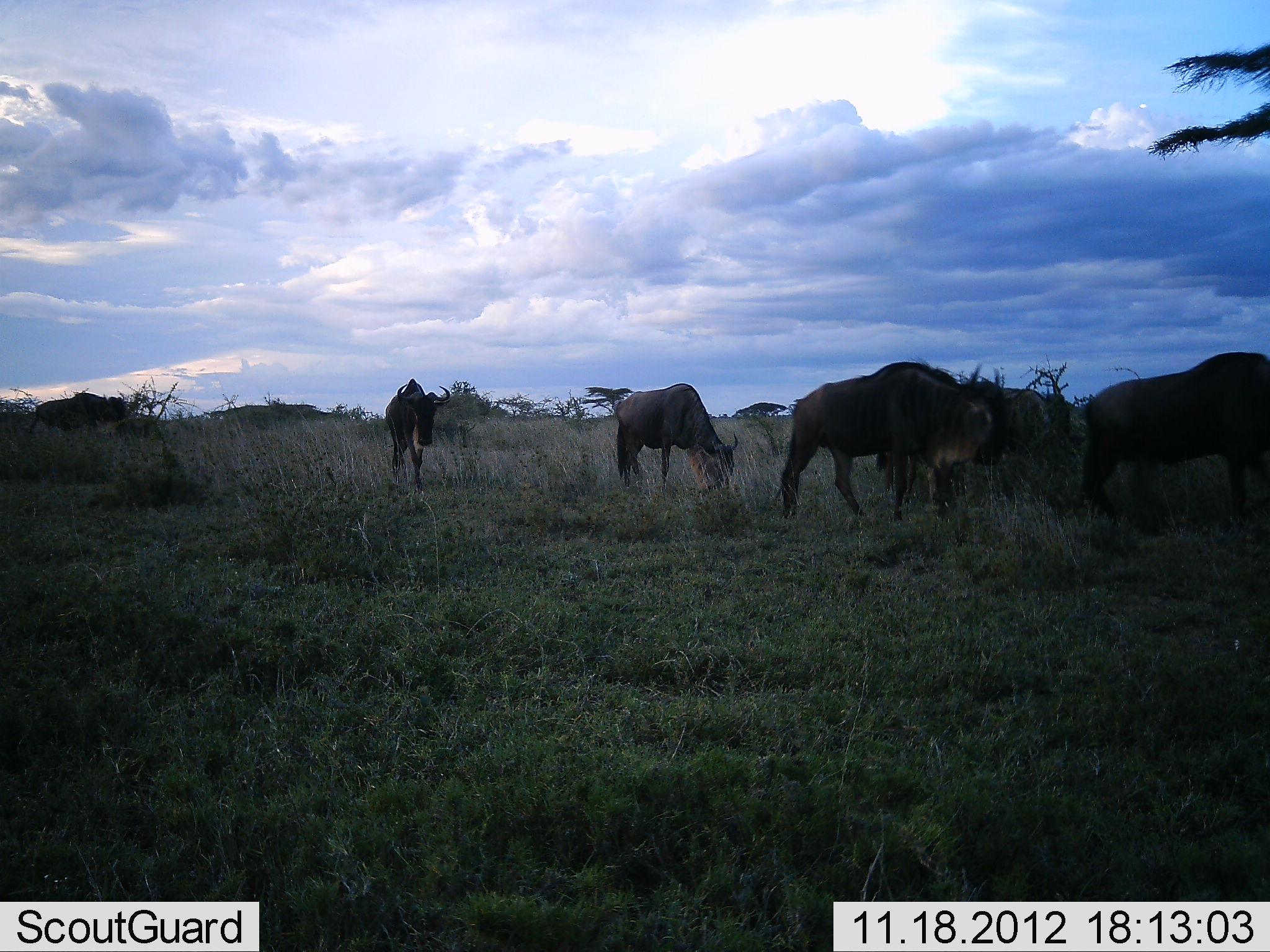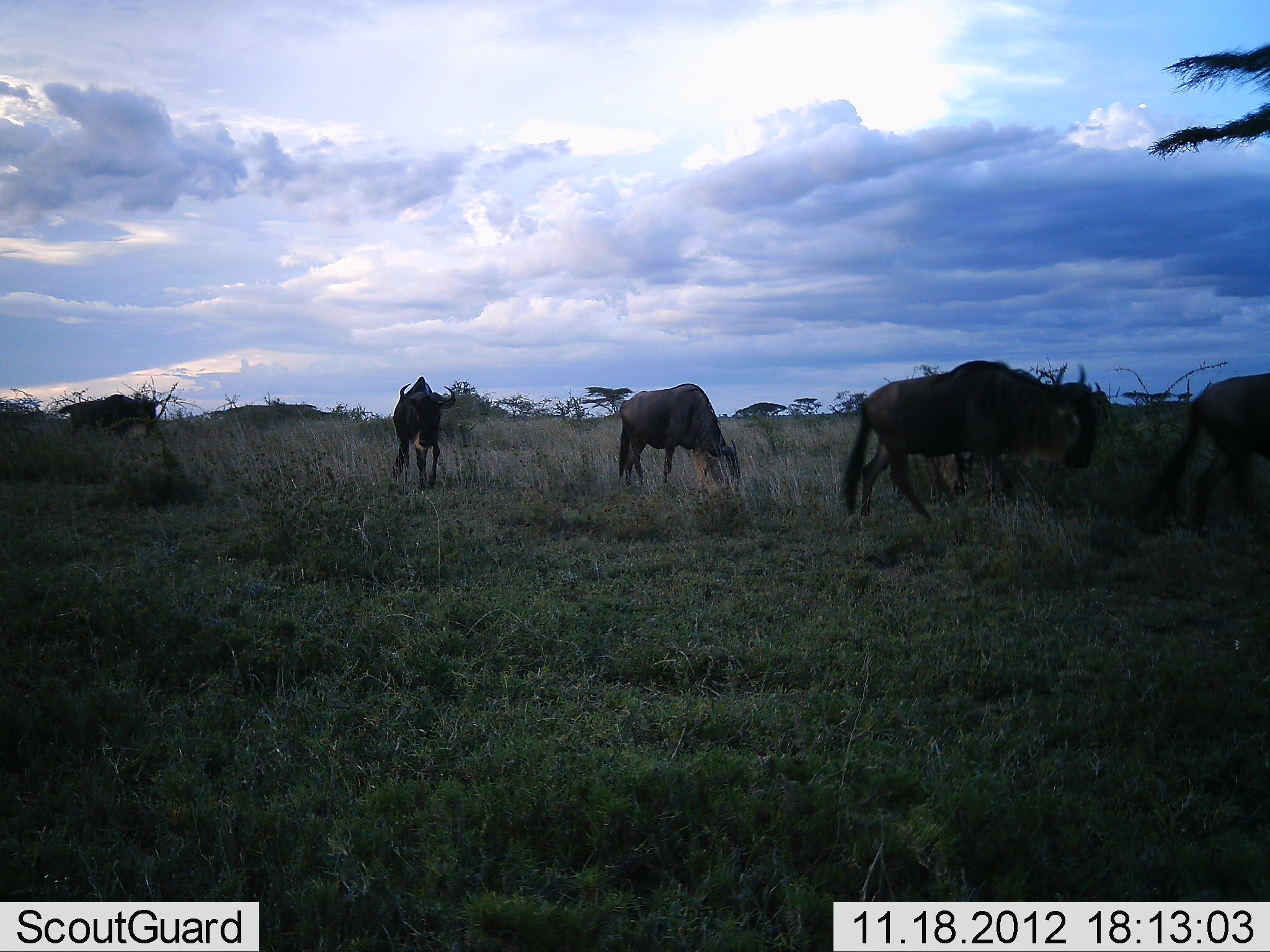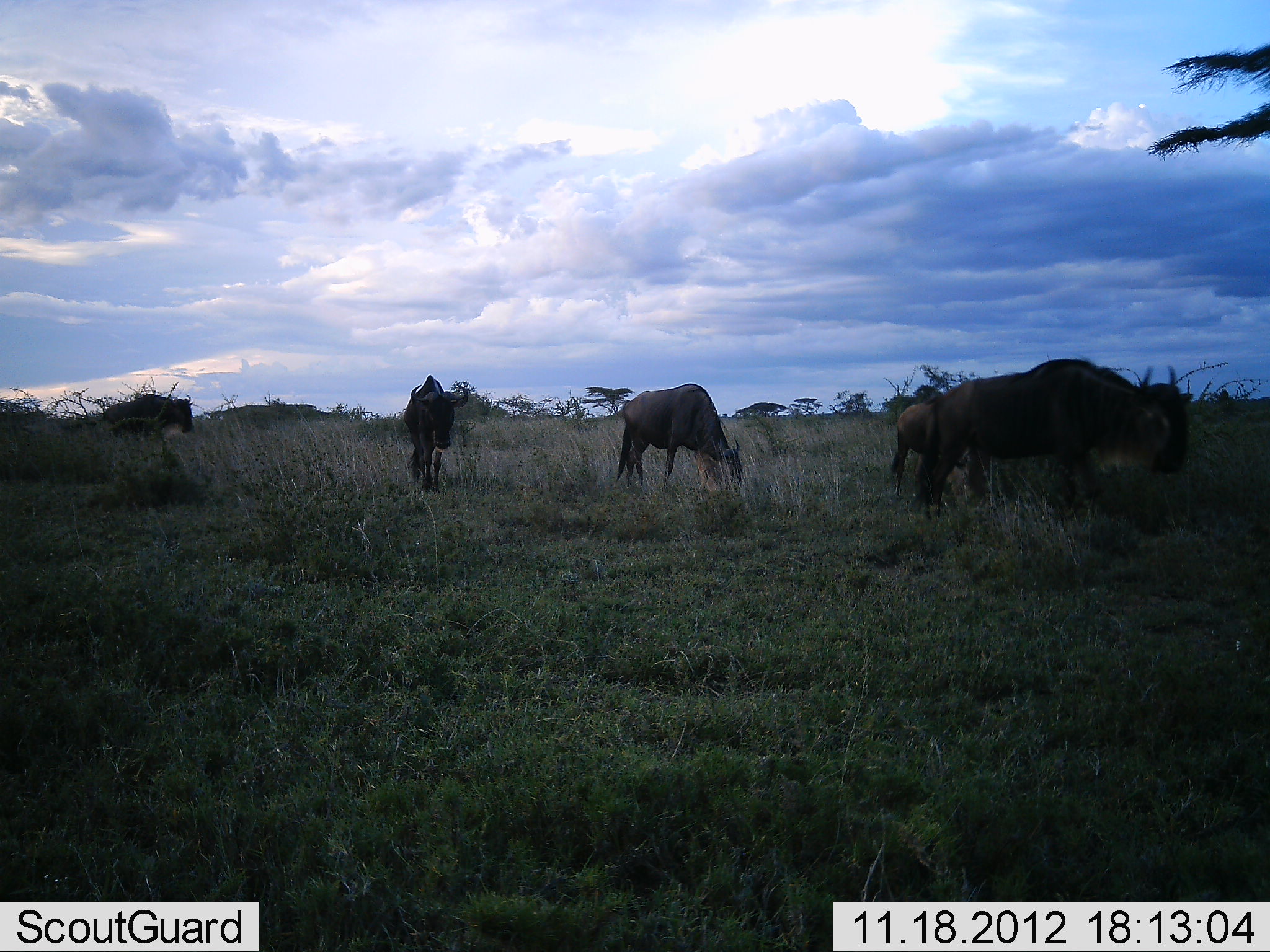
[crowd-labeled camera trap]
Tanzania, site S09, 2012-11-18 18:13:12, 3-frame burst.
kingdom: Animalia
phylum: Chordata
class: Mammalia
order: Artiodactyla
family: Bovidae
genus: Connochaetes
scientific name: Connochaetes taurinus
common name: blue wildebeest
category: wildebeest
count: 6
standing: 21%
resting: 0%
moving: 100%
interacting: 0%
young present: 0%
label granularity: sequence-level